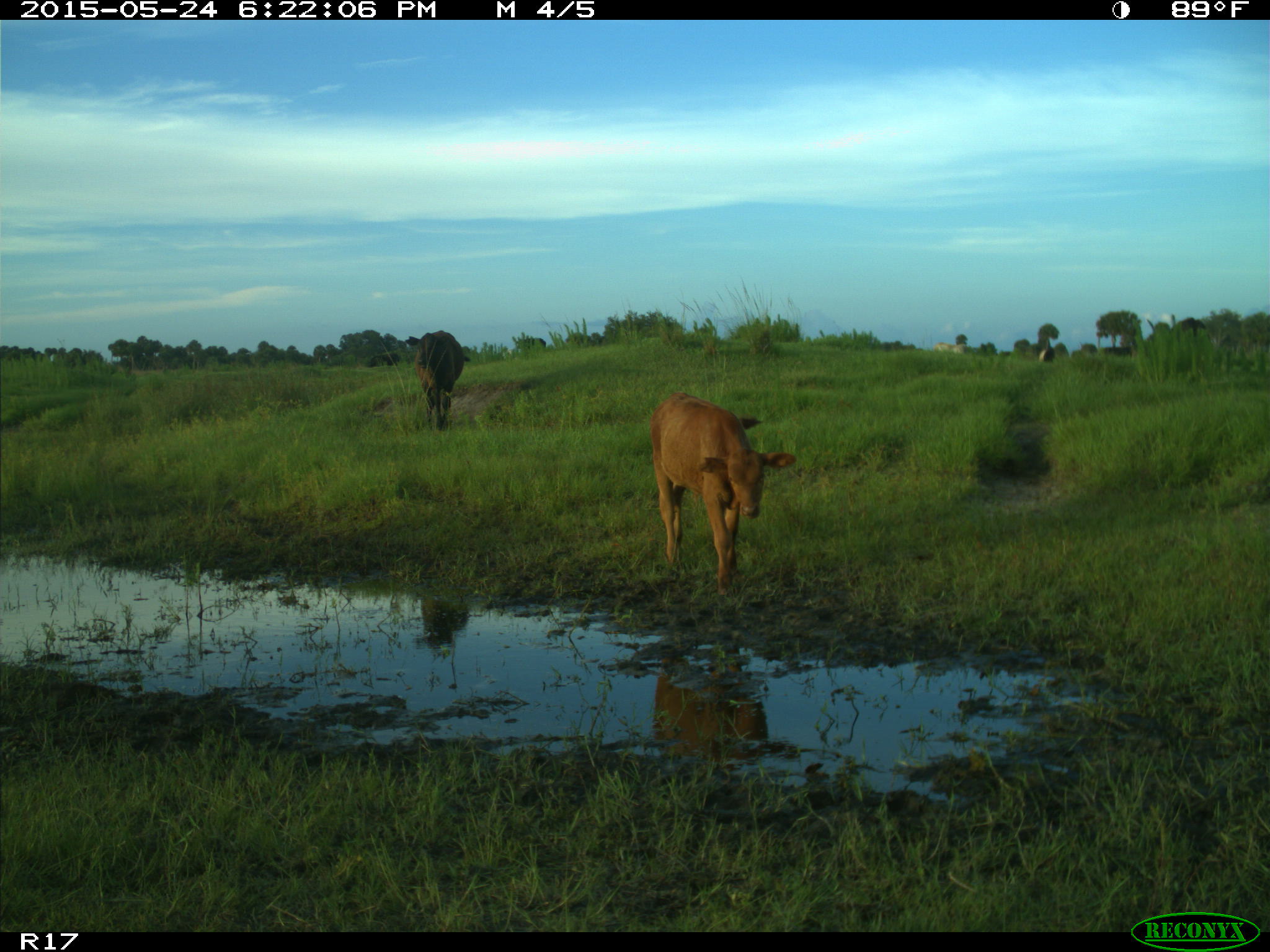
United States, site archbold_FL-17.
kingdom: Animalia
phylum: Chordata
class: Mammalia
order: Artiodactyla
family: Bovidae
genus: Bos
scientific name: Bos taurus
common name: domestic cow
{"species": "Bos taurus (domestic cow)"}